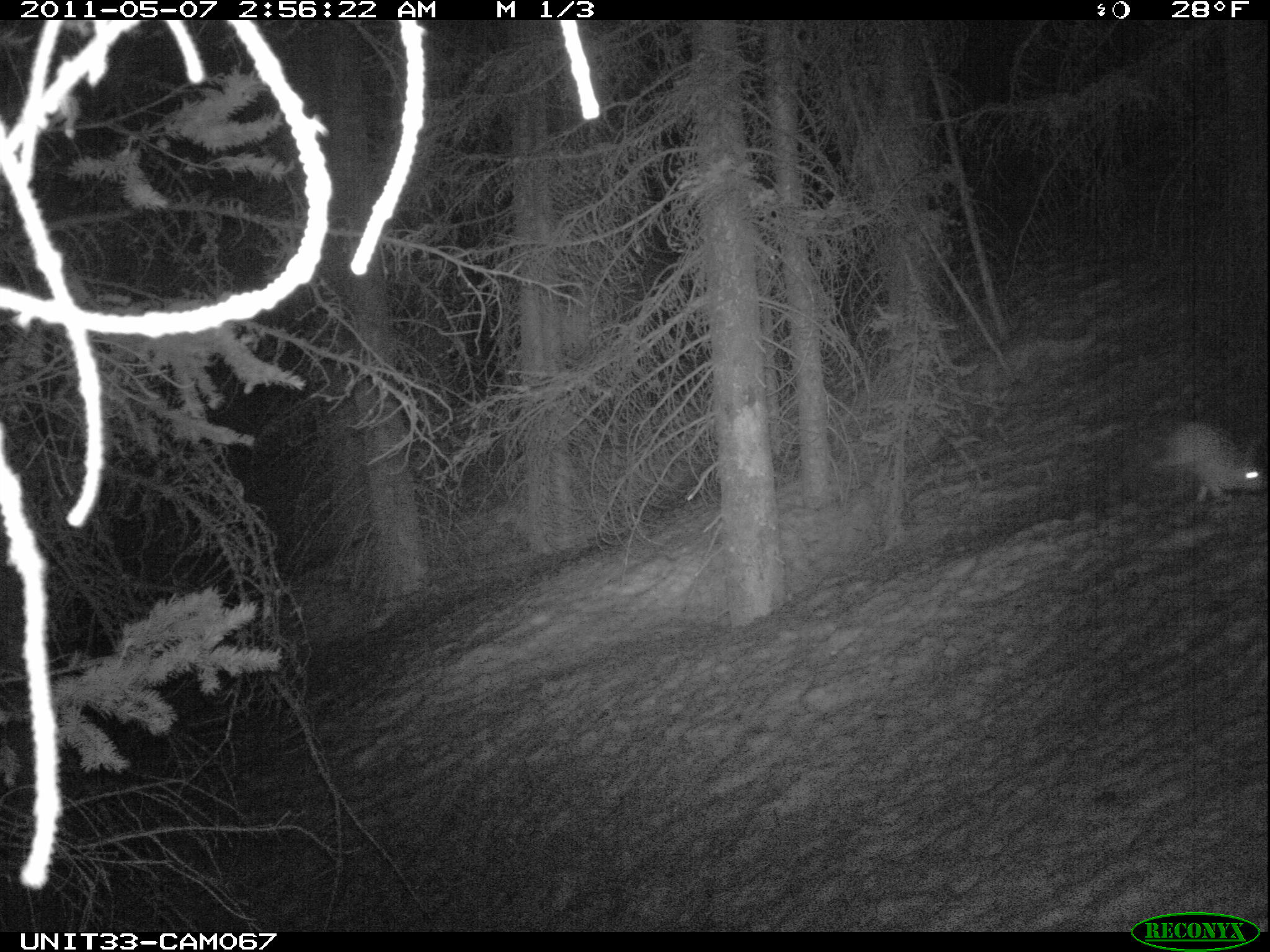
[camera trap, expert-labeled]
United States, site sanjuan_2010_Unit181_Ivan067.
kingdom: Animalia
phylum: Chordata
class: Mammalia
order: Lagomorpha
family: Leporidae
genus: Lepus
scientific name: Lepus americanus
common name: snowshoe hare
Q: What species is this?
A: Lepus americanus (snowshoe hare).